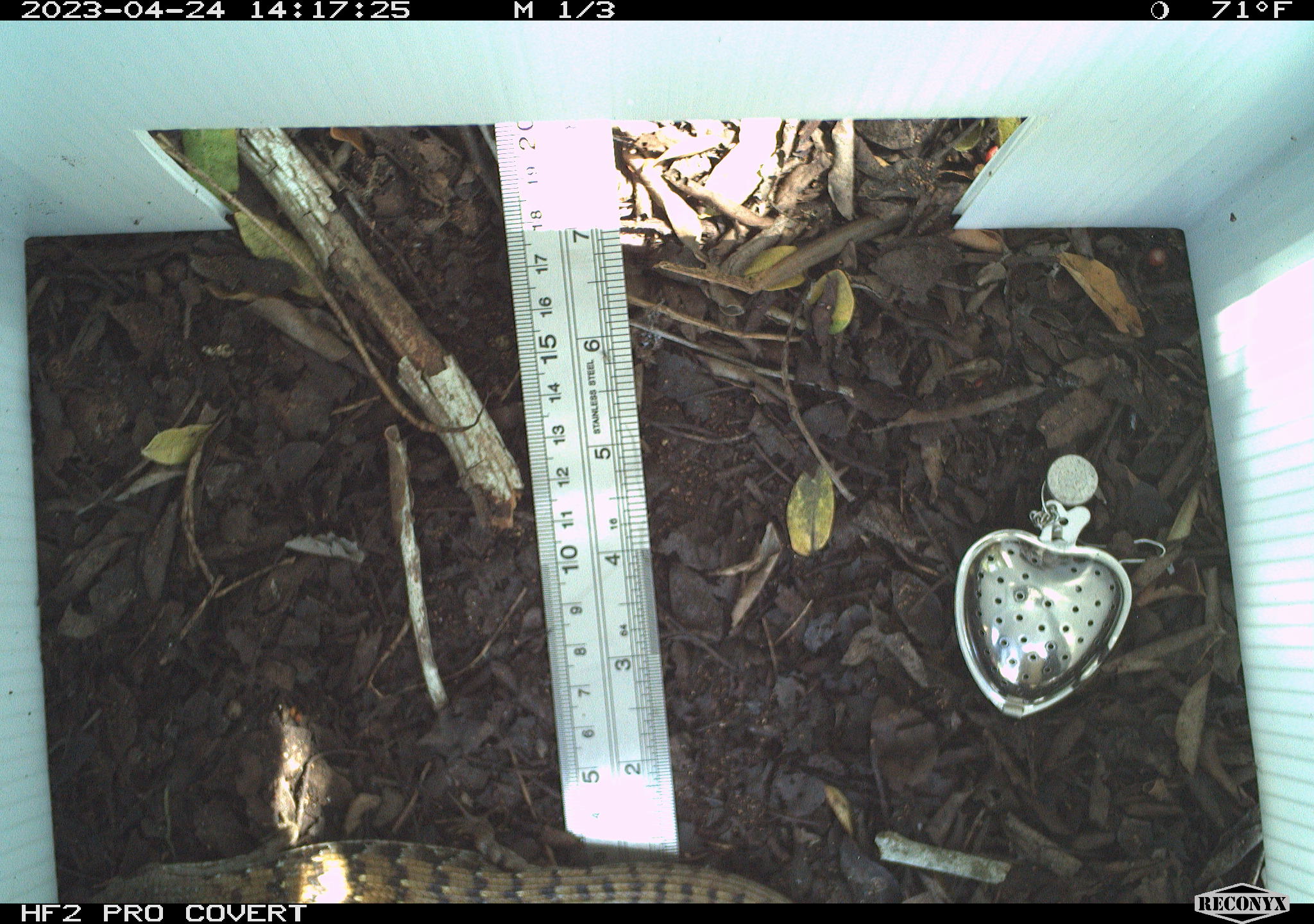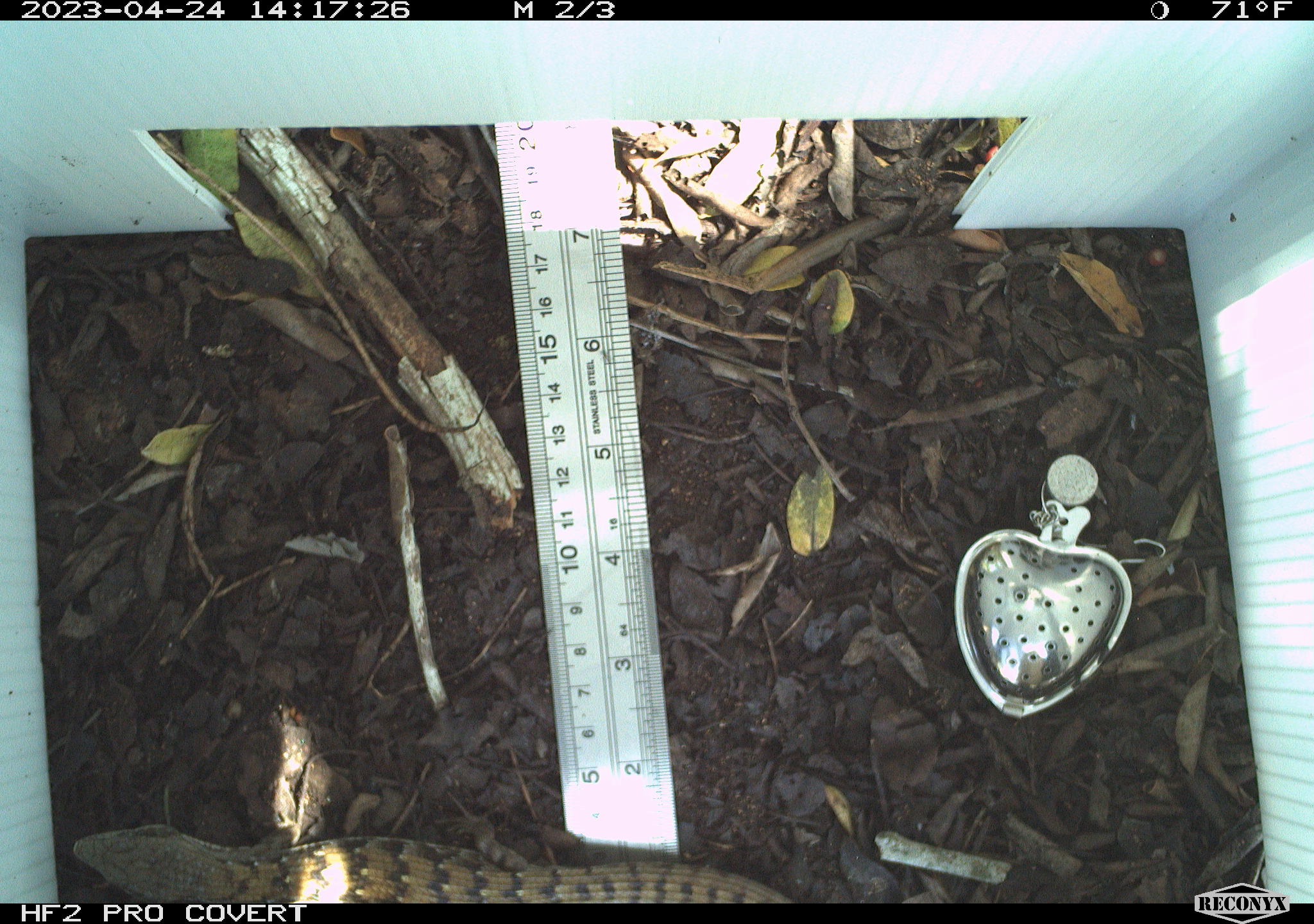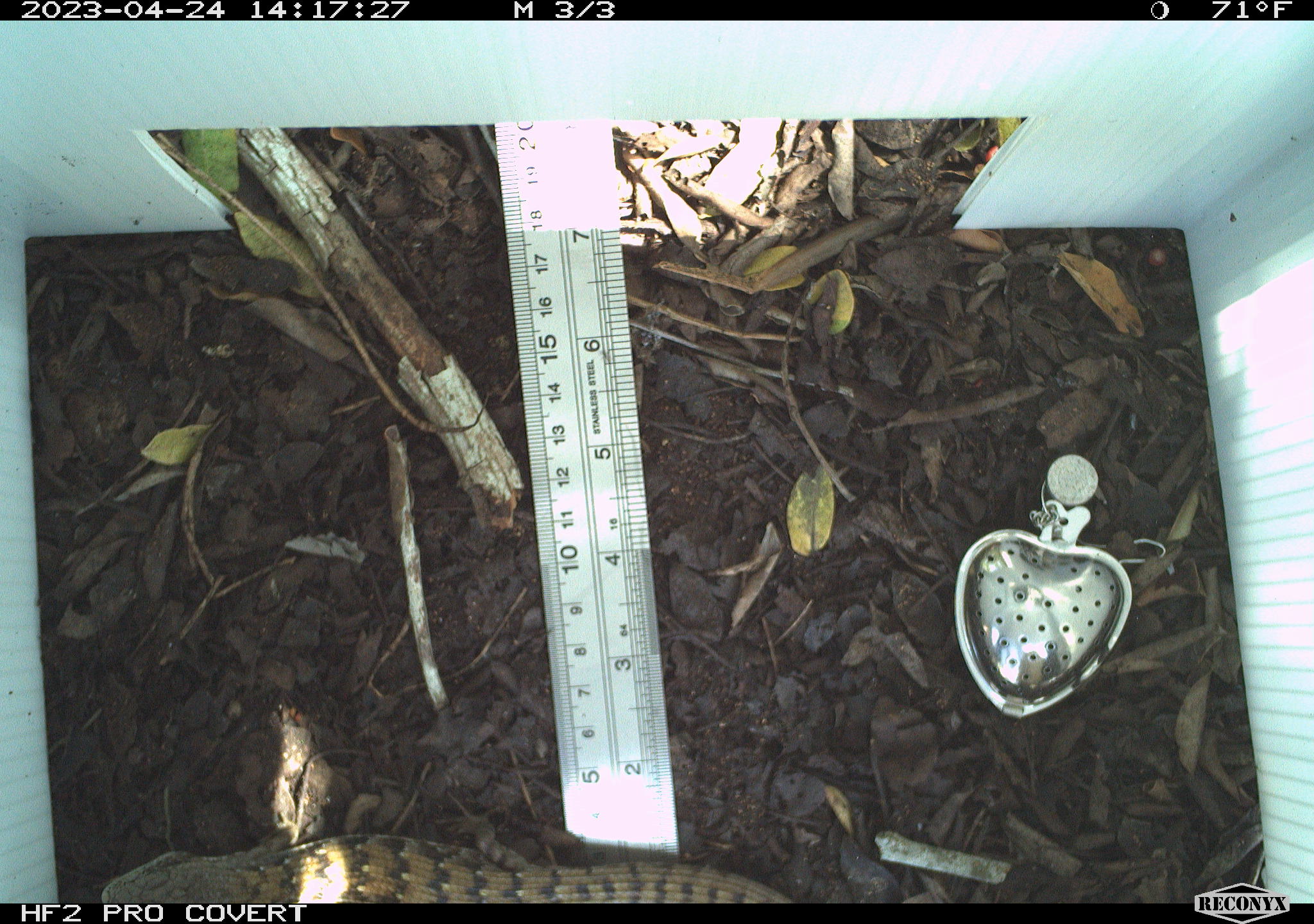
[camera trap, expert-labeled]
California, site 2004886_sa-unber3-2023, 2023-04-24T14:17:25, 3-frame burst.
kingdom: Animalia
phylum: Chordata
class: Reptilia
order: Squamata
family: Anguidae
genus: Elgaria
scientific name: Elgaria multicarinata webbii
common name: san diego alligator lizard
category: woodland alligator lizard